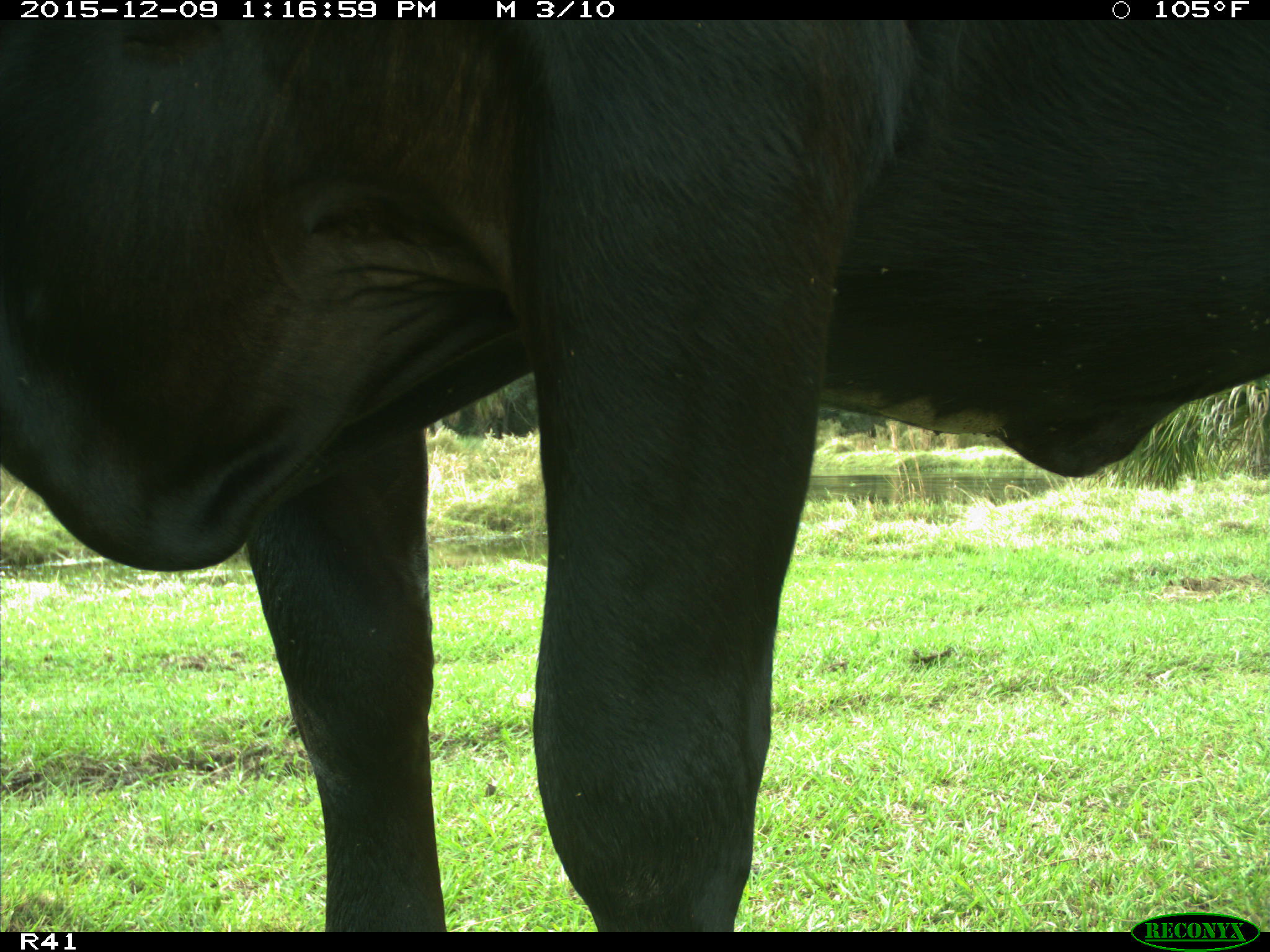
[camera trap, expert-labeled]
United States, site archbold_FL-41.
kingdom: Animalia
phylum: Chordata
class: Mammalia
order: Artiodactyla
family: Bovidae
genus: Bos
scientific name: Bos taurus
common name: domestic cow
Bos taurus (domestic cow).